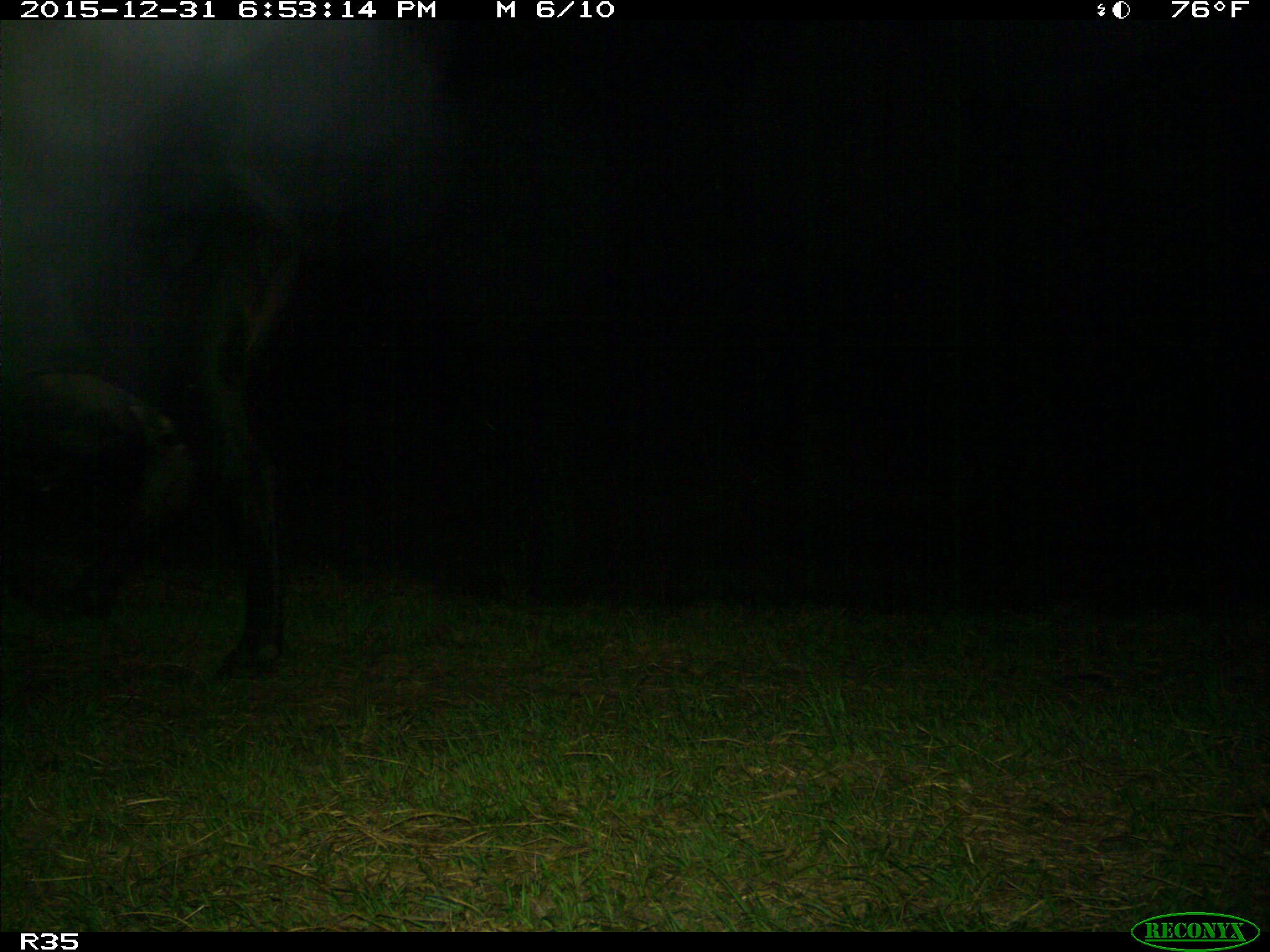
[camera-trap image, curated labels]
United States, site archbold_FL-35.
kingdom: Animalia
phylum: Chordata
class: Mammalia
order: Artiodactyla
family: Bovidae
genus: Bos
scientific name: Bos taurus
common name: domestic cow